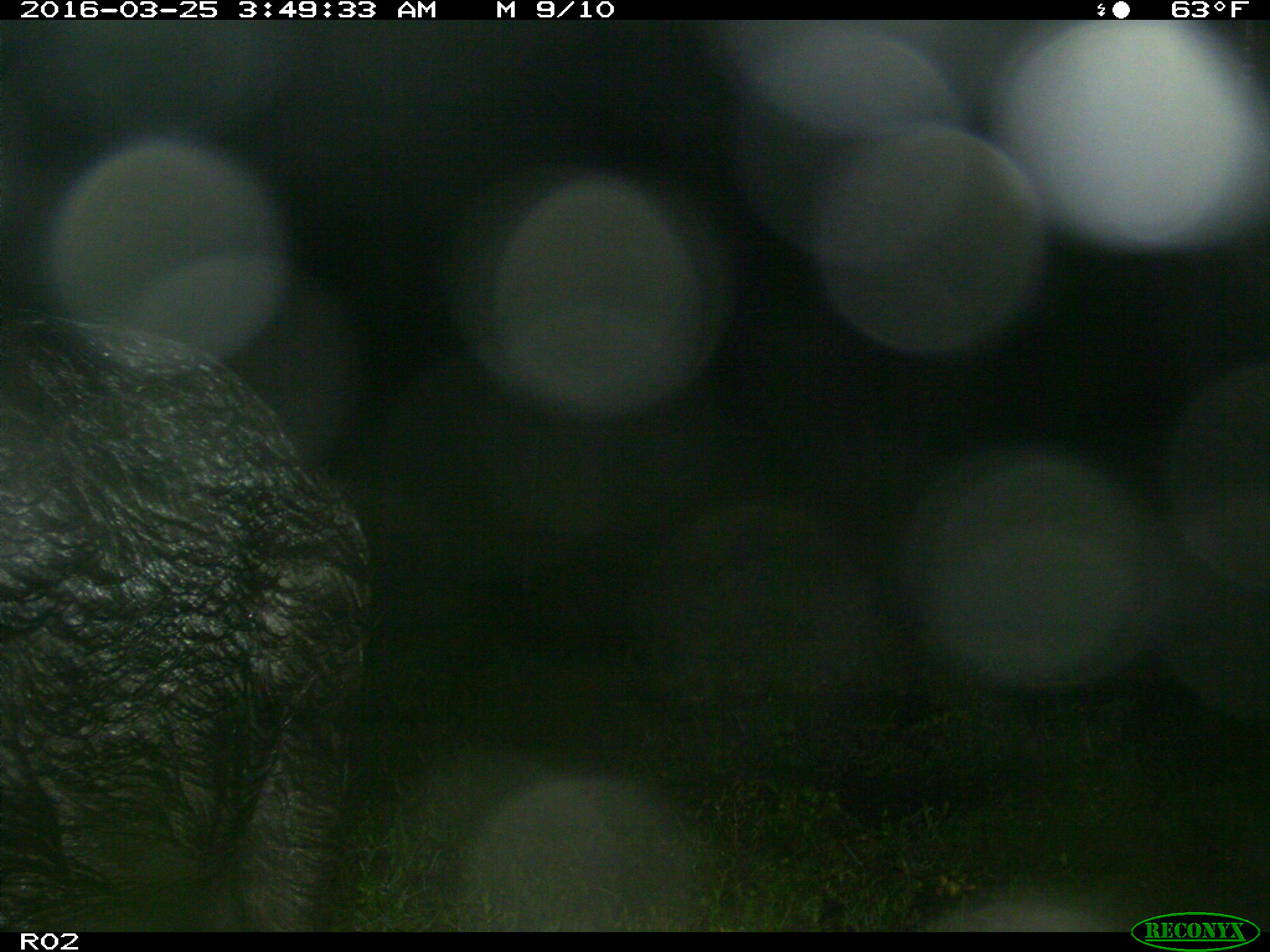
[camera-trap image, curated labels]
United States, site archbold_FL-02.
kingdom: Animalia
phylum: Chordata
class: Mammalia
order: Artiodactyla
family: Suidae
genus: Sus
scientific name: Sus scrofa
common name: wild boar